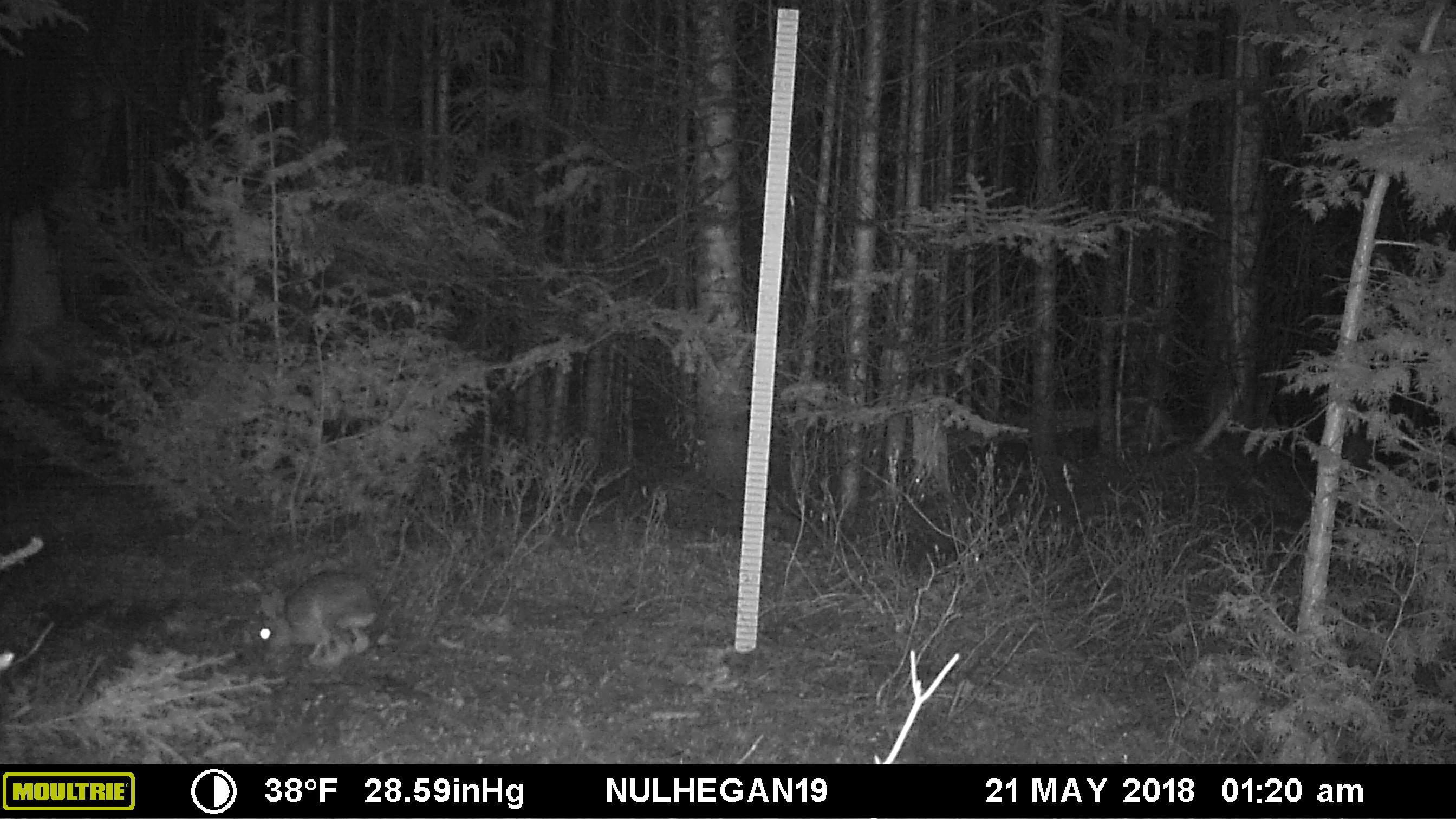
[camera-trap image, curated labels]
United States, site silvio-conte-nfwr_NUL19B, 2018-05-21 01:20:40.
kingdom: Animalia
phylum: Chordata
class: Mammalia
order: Lagomorpha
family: Leporidae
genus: Lepus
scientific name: Lepus americanus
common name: snowshoe hare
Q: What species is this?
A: Snowshoe hare (Lepus americanus).